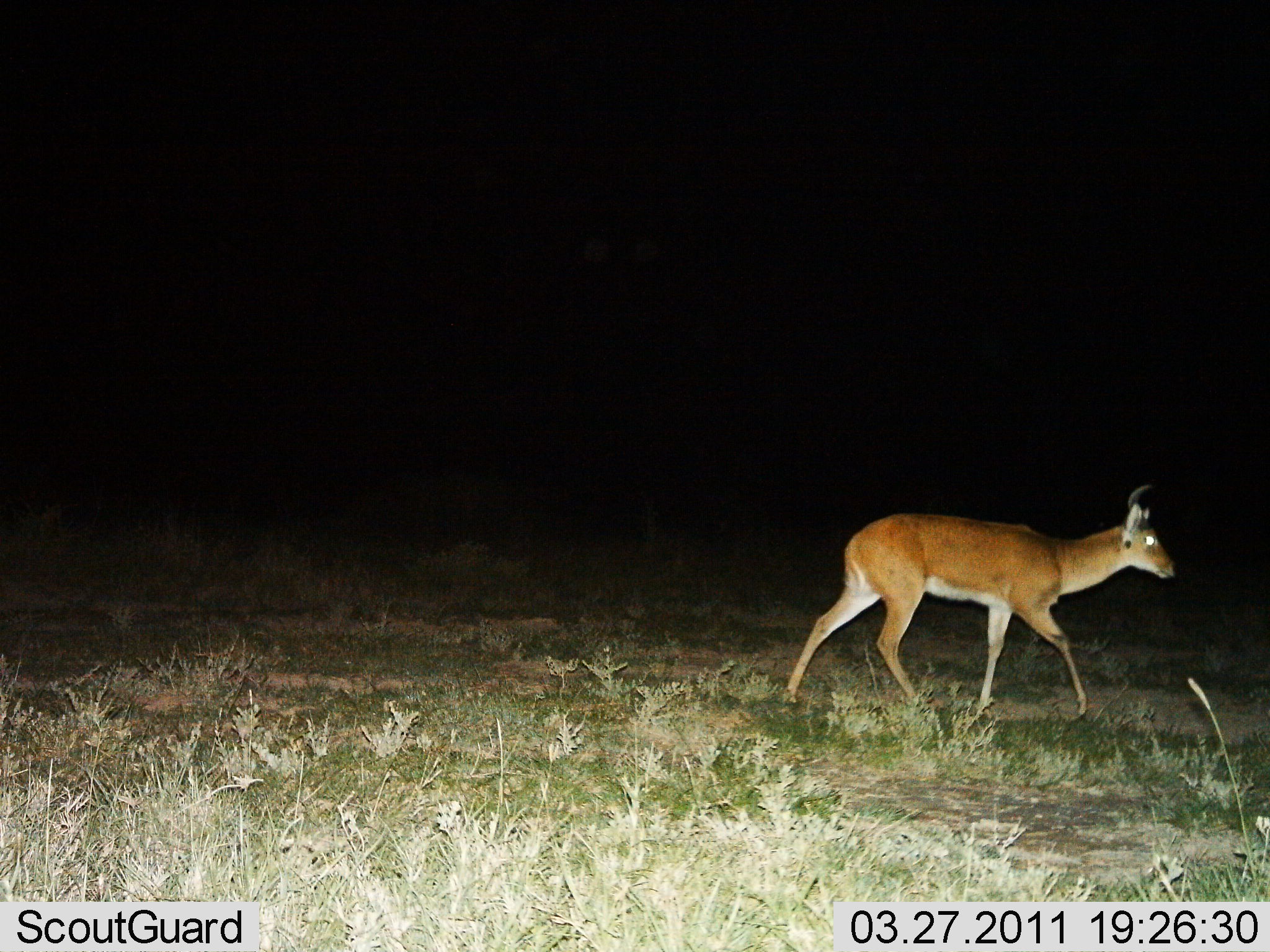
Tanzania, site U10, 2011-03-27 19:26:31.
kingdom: Animalia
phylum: Chordata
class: Mammalia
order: Artiodactyla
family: Bovidae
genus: Redunca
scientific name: Redunca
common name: reedbuck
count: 1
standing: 0%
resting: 0%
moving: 100%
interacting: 0%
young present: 0%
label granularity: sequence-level